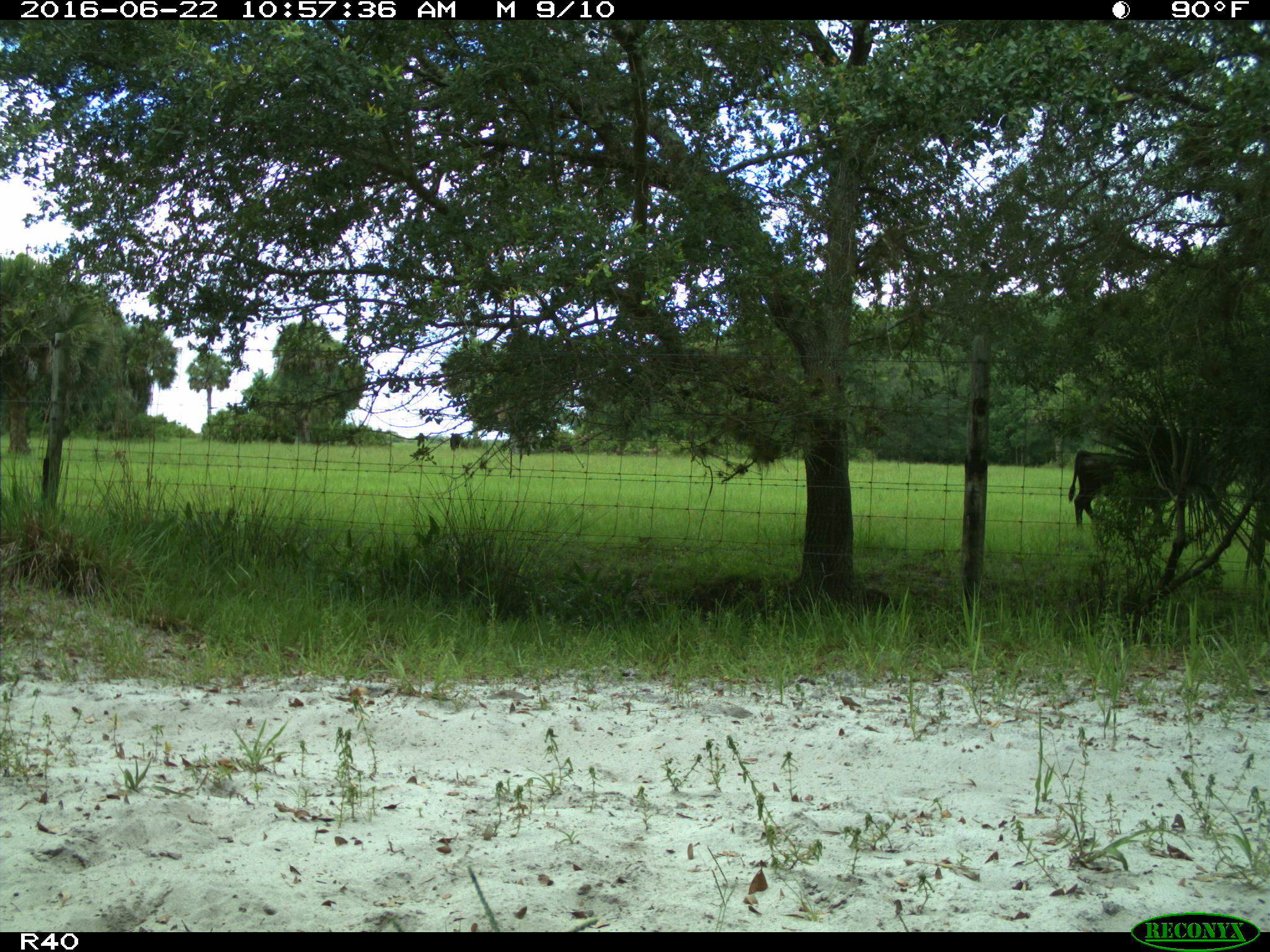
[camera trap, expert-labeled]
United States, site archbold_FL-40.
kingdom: Animalia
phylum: Chordata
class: Mammalia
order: Artiodactyla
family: Bovidae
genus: Bos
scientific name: Bos taurus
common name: domestic cow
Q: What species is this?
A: Bos taurus (domestic cow).